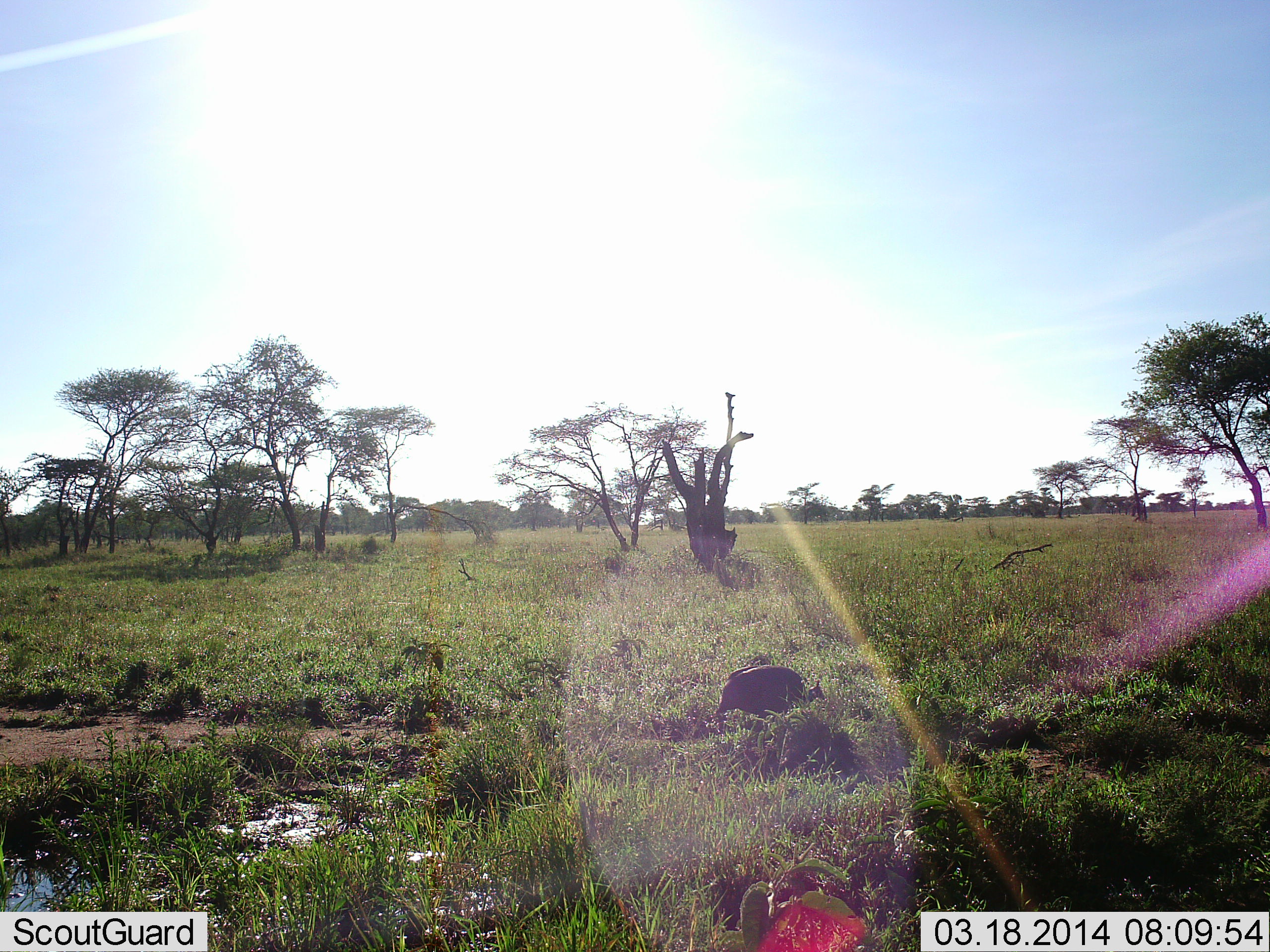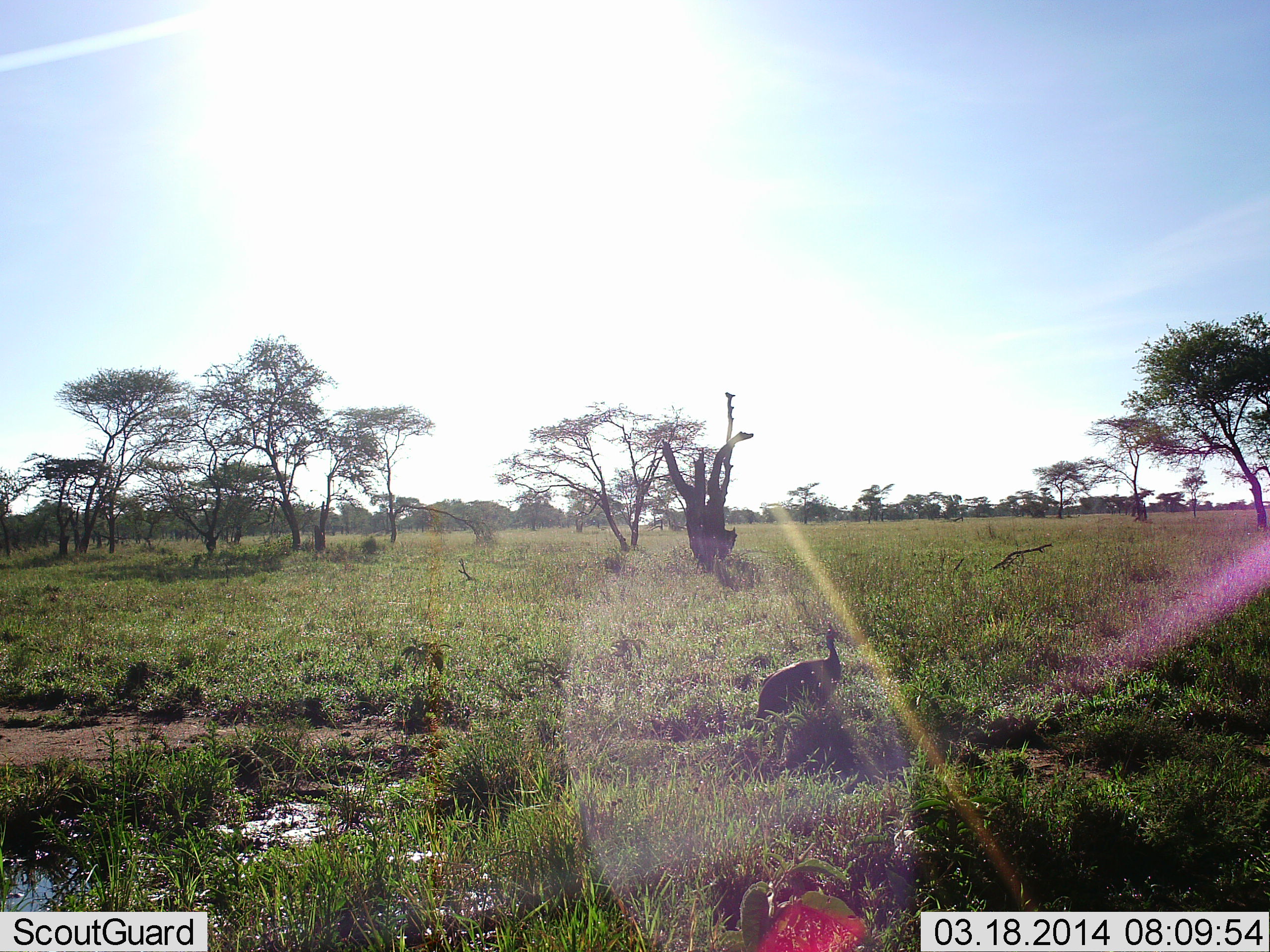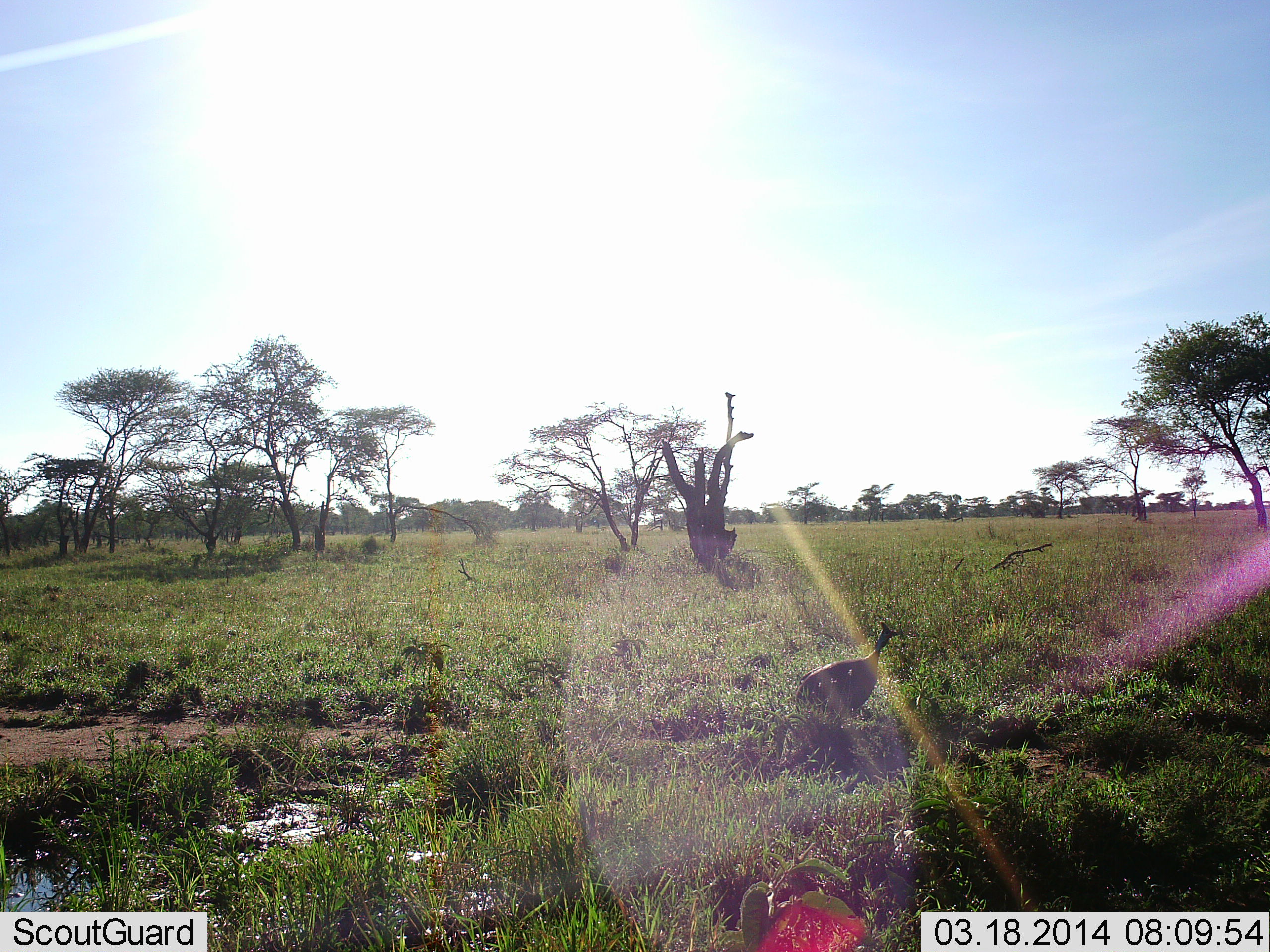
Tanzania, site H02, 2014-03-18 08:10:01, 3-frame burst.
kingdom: Animalia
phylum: Chordata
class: Aves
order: Galliformes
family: Numididae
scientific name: Numididae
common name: guinea fowl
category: guineafowl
Guineafowl (guinea fowl) (Numididae), count 1. Behavior (volunteer vote fractions): standing 15%, resting 0%, moving 83%, interacting 0%. Young present (vote fraction): 0%. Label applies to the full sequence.